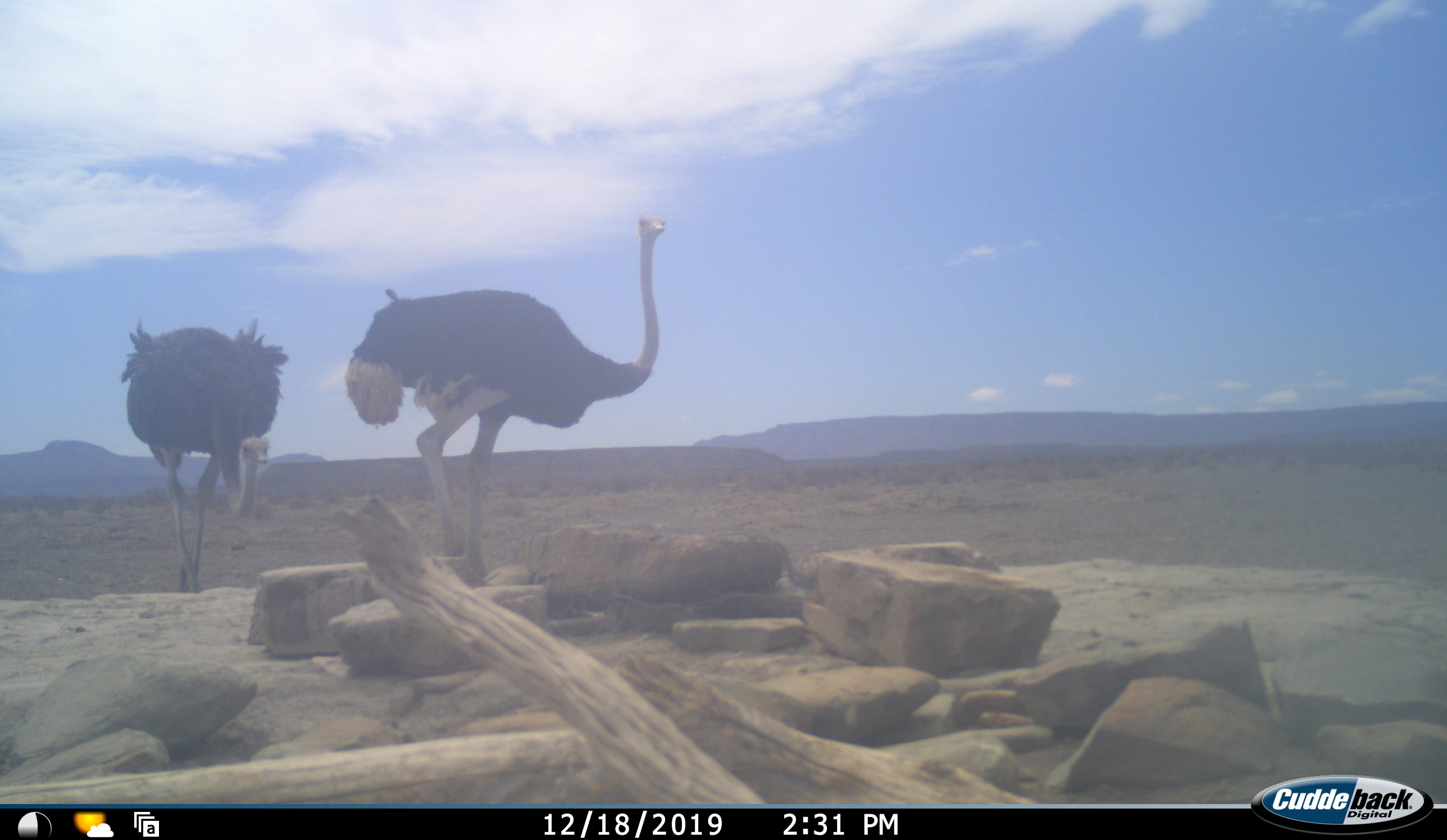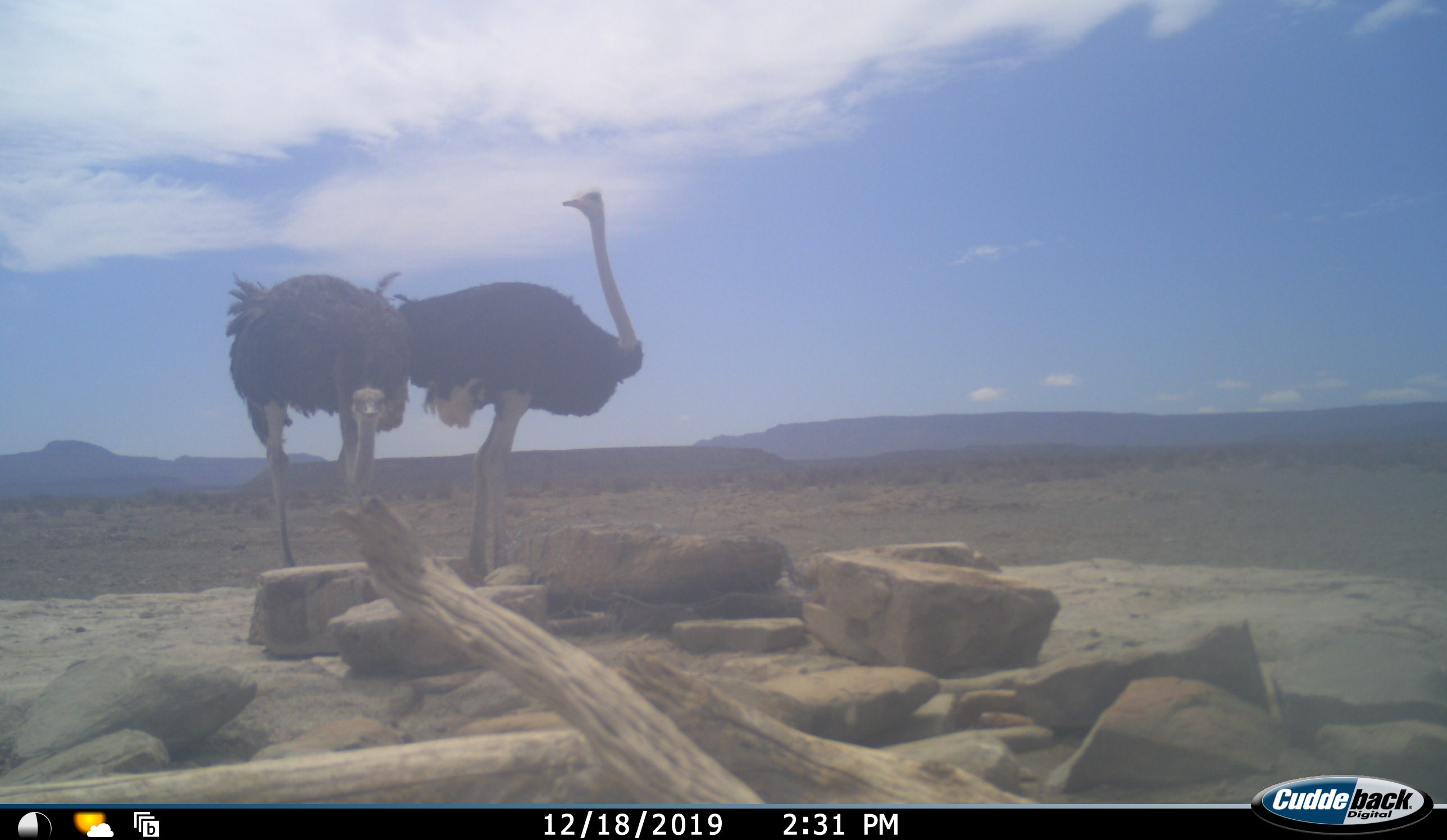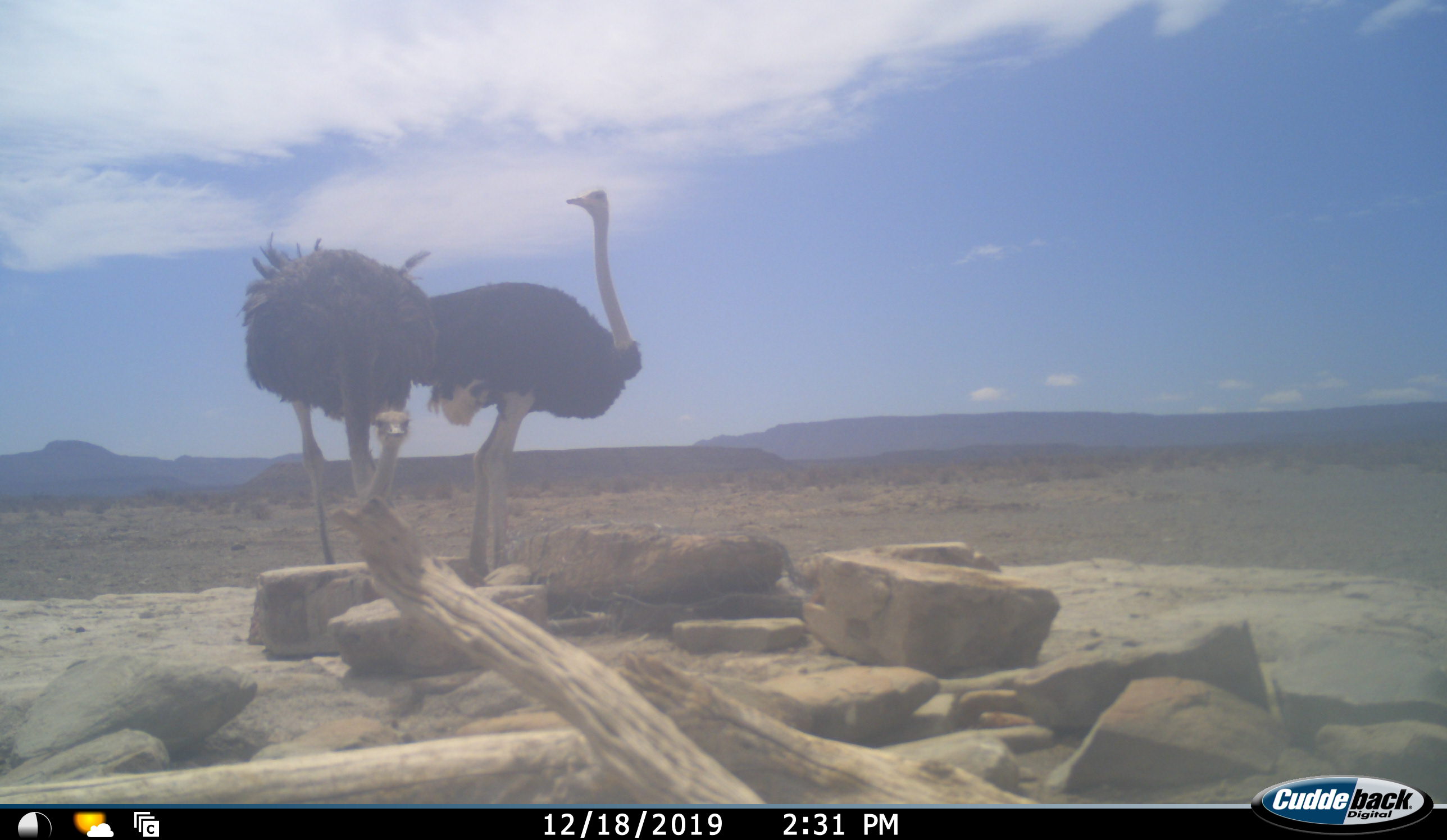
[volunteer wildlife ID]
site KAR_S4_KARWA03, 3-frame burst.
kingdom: Animalia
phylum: Chordata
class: Aves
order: Struthioniformes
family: Struthionidae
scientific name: Struthionidae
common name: ostrich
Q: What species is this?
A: Ostrich (Struthionidae).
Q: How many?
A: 2.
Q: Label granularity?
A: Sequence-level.